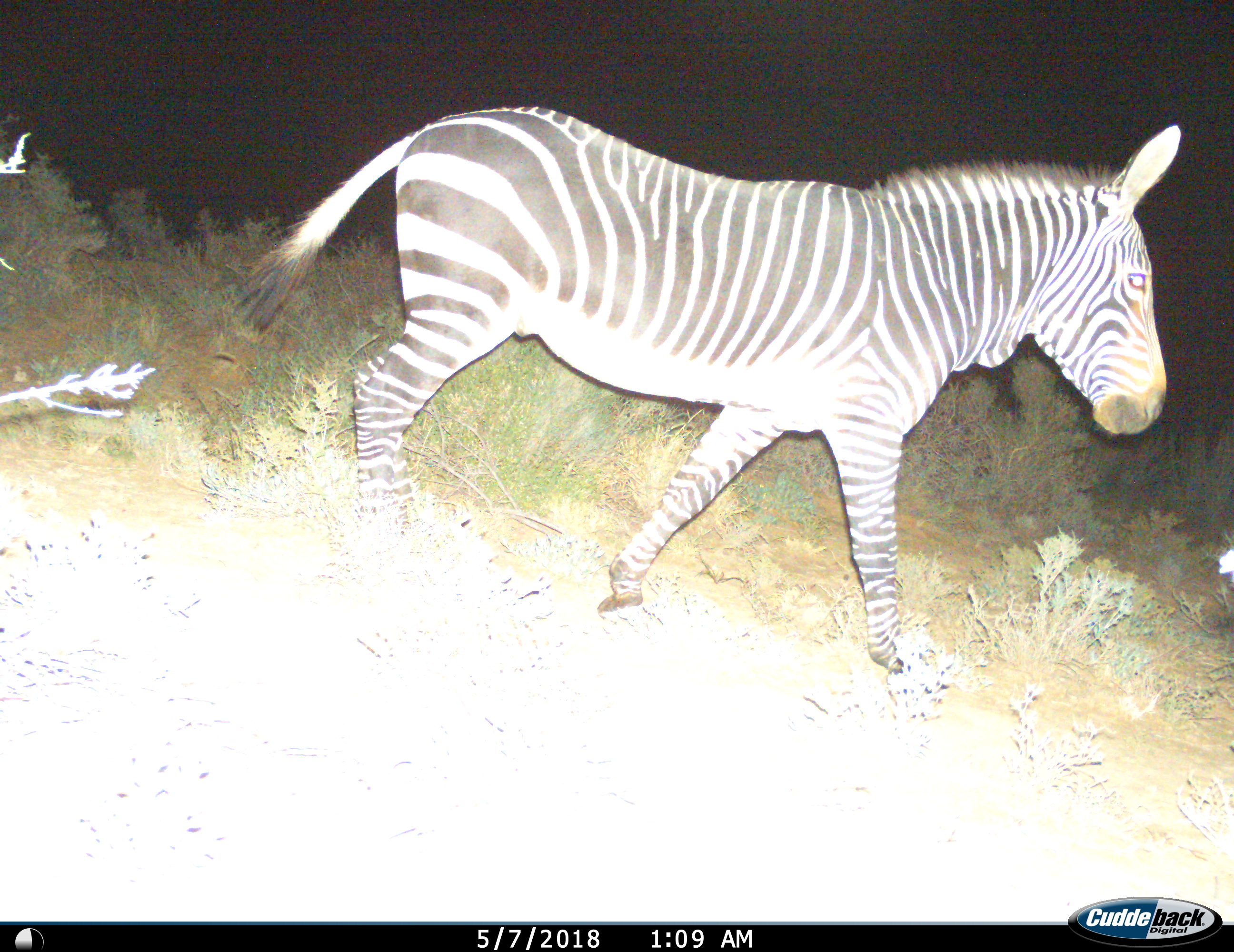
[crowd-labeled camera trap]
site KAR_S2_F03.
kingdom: Animalia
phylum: Chordata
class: Mammalia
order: Perissodactyla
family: Equidae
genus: Equus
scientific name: Equus zebra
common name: mountain zebra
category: zebramountain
Zebramountain (mountain zebra) (Equus zebra), count 1. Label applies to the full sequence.